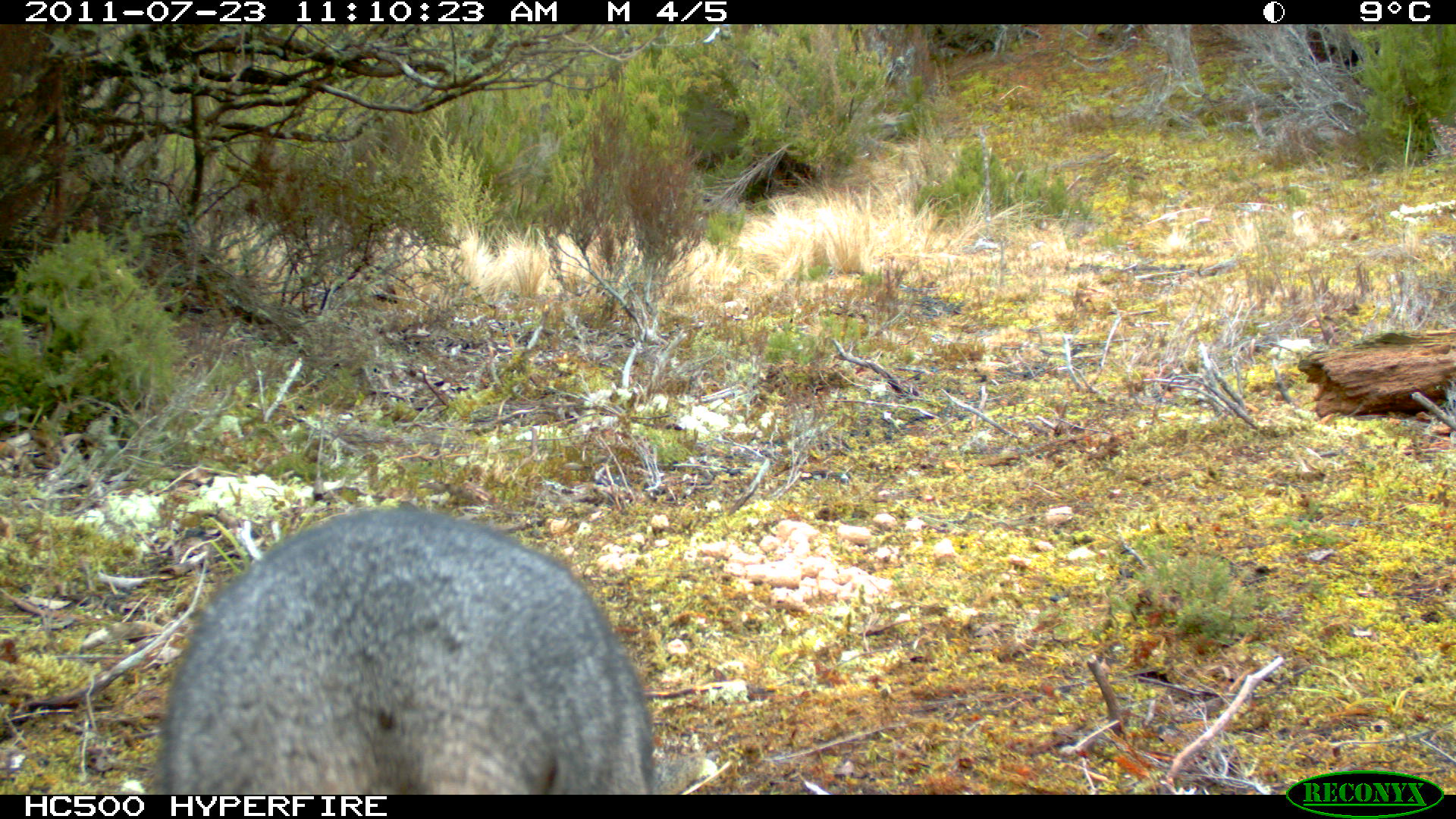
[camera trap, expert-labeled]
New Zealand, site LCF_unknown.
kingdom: Animalia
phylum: Chordata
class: Mammalia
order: Diprotodontia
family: Macropodidae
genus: Notamacropus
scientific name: Notamacropus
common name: wallaby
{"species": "wallaby (Notamacropus)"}